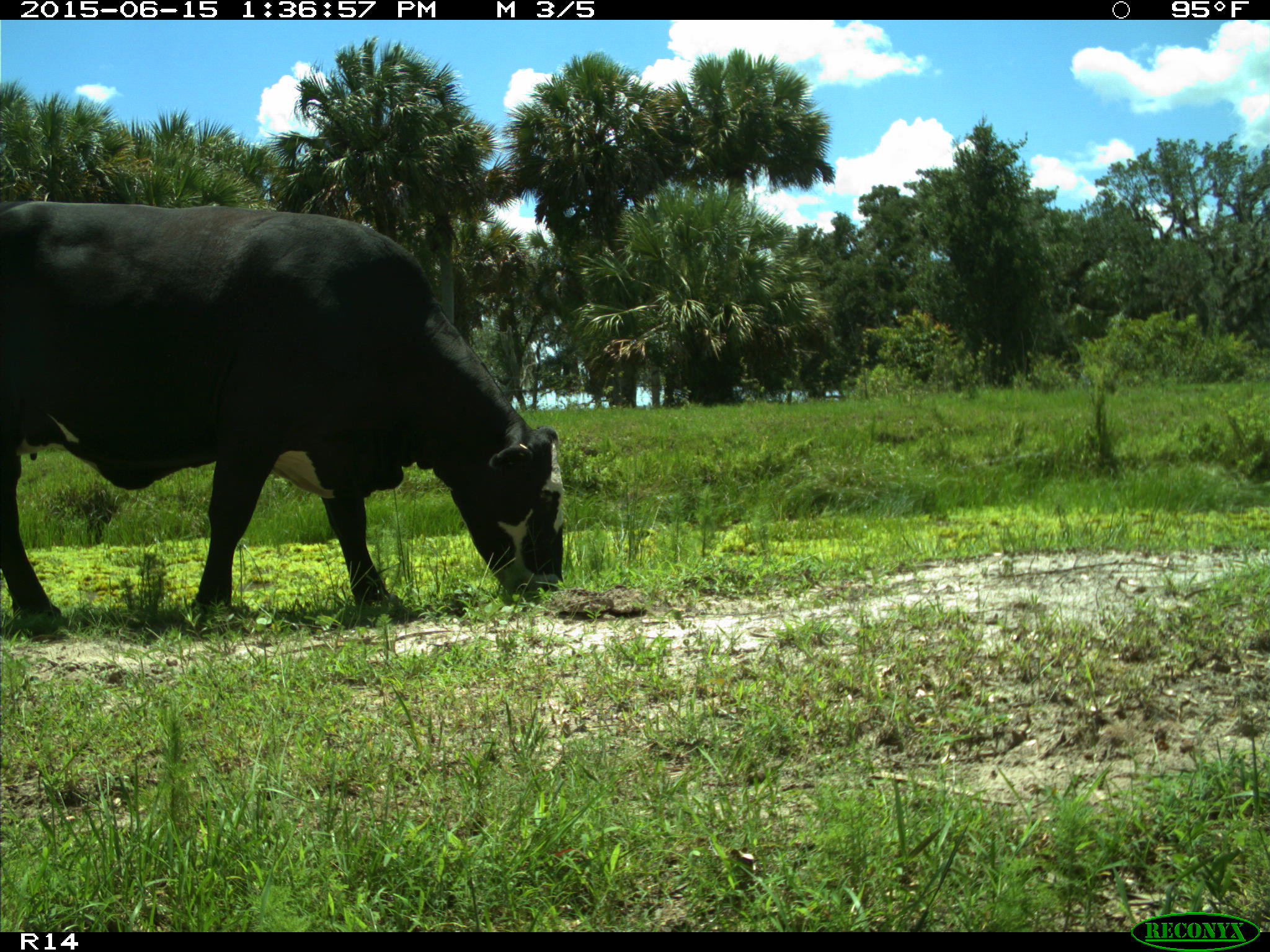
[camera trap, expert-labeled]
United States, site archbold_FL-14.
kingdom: Animalia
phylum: Chordata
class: Mammalia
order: Artiodactyla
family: Bovidae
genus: Bos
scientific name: Bos taurus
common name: domestic cow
Bos taurus (domestic cow).